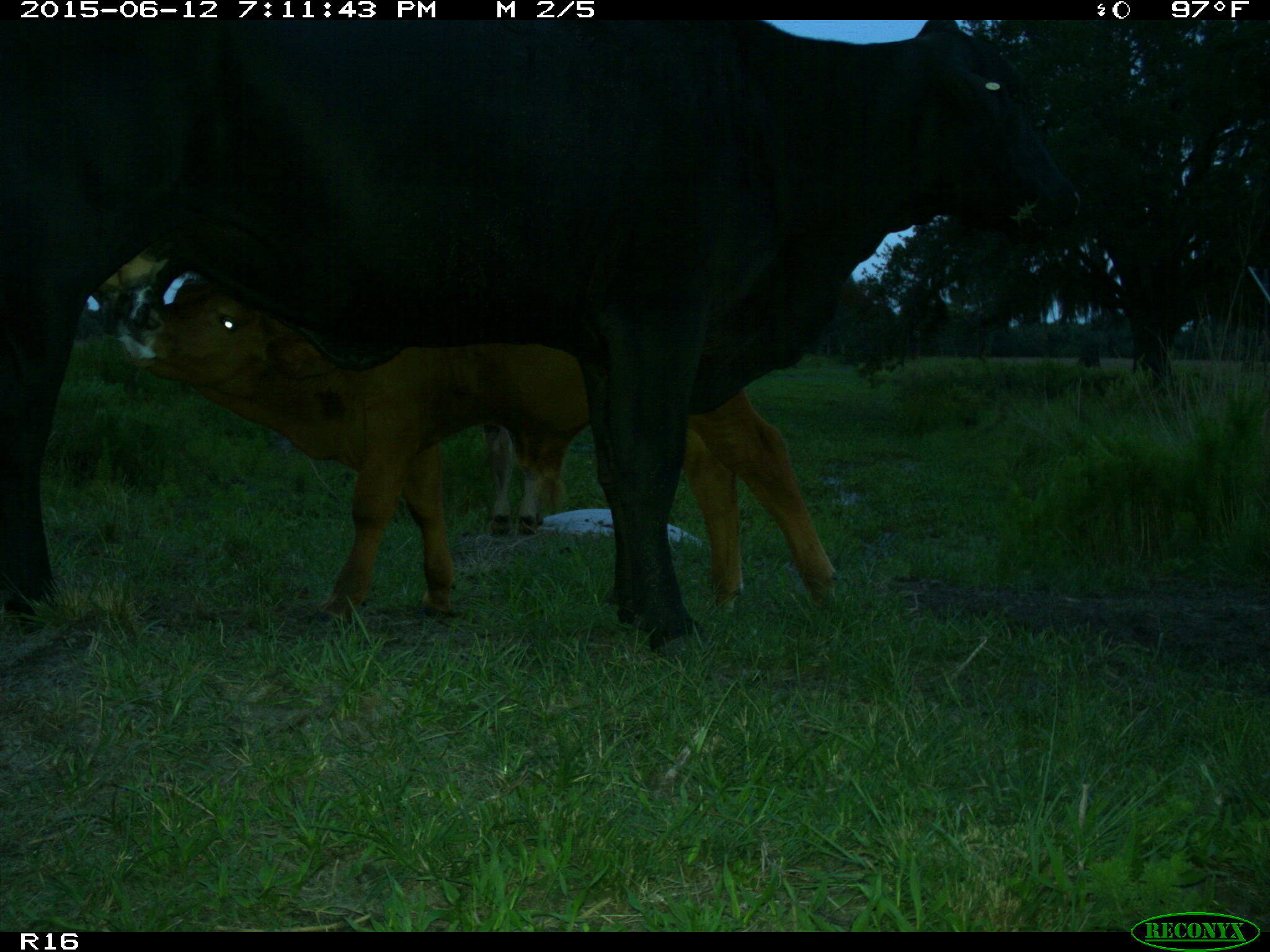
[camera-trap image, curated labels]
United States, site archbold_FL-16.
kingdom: Animalia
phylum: Chordata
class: Mammalia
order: Artiodactyla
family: Bovidae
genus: Bos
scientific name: Bos taurus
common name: domestic cow